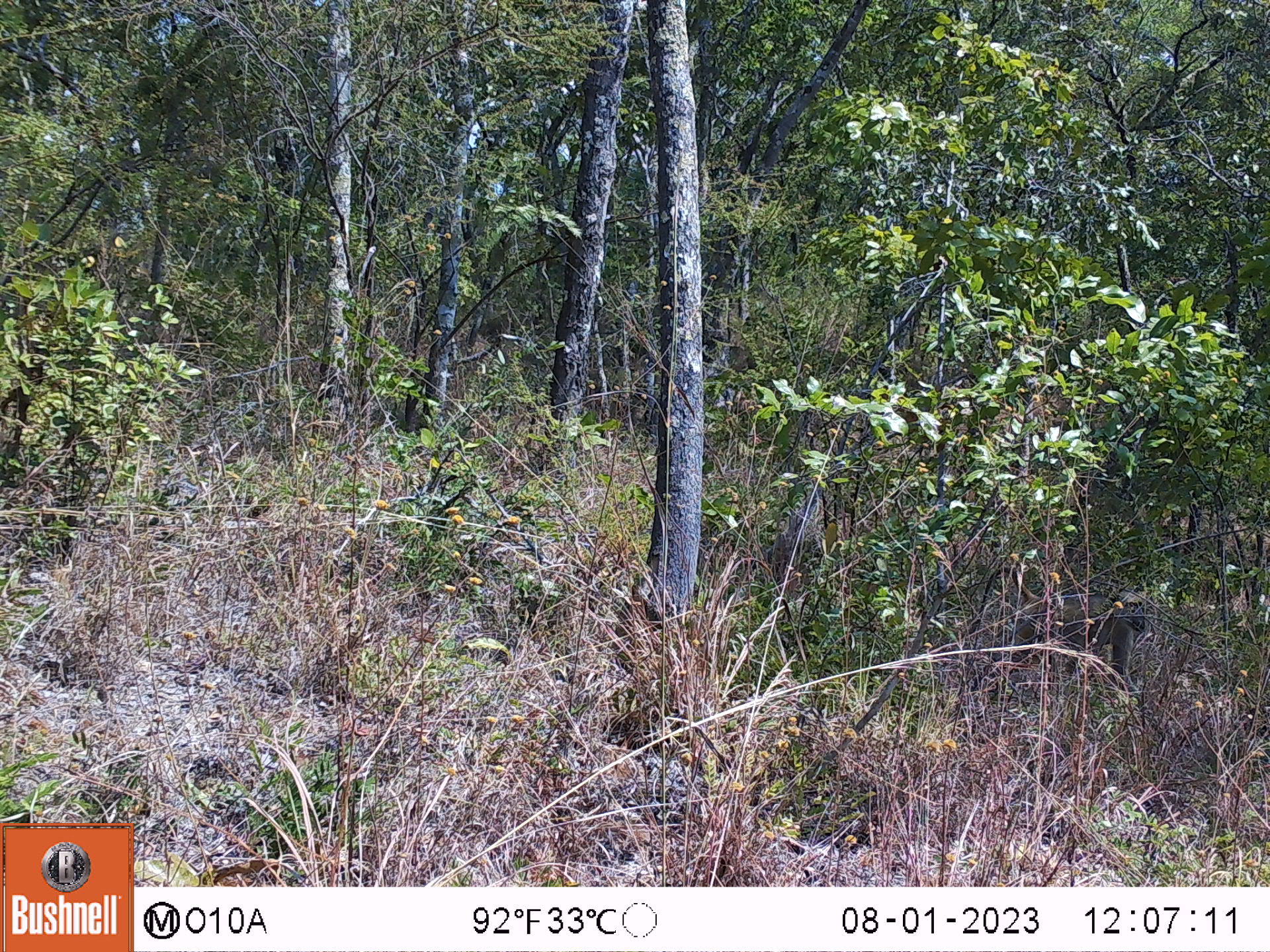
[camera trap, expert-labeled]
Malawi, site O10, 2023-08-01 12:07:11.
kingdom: Animalia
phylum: Chordata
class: Mammalia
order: Primates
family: Cercopithecidae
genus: Papio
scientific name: Papio cynocephalus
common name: yellow baboon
Yellow baboon (Papio cynocephalus), count 1.